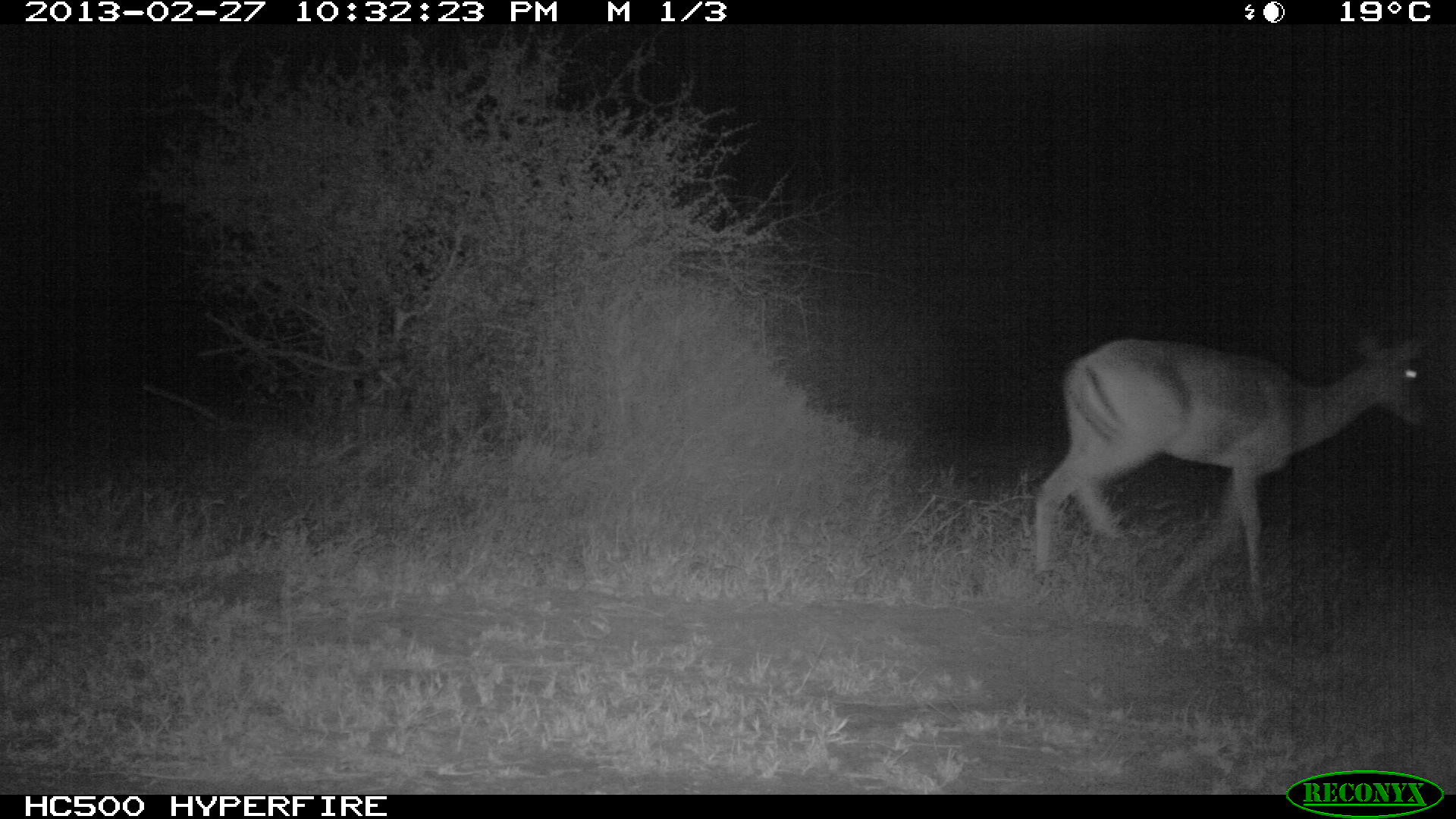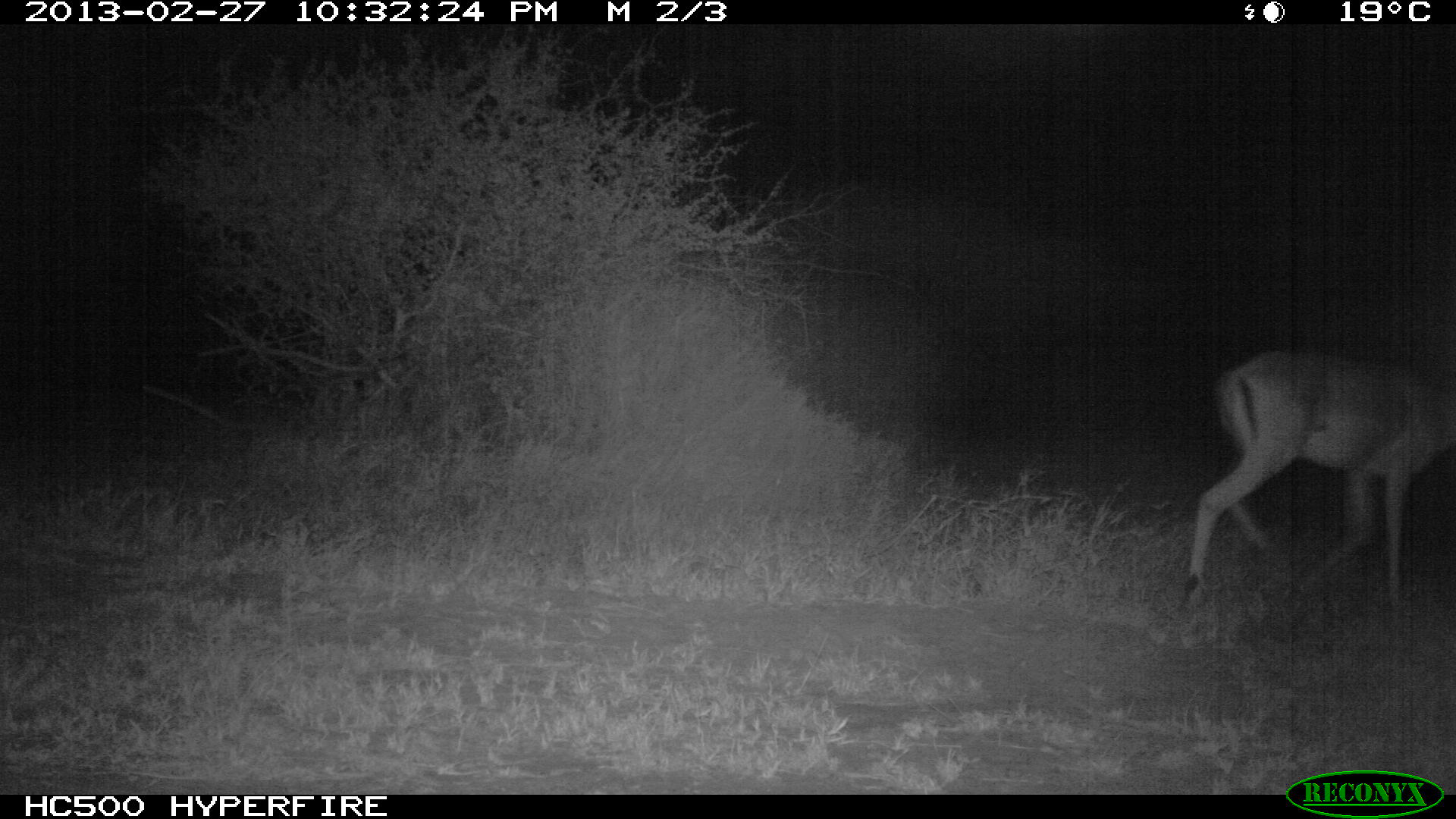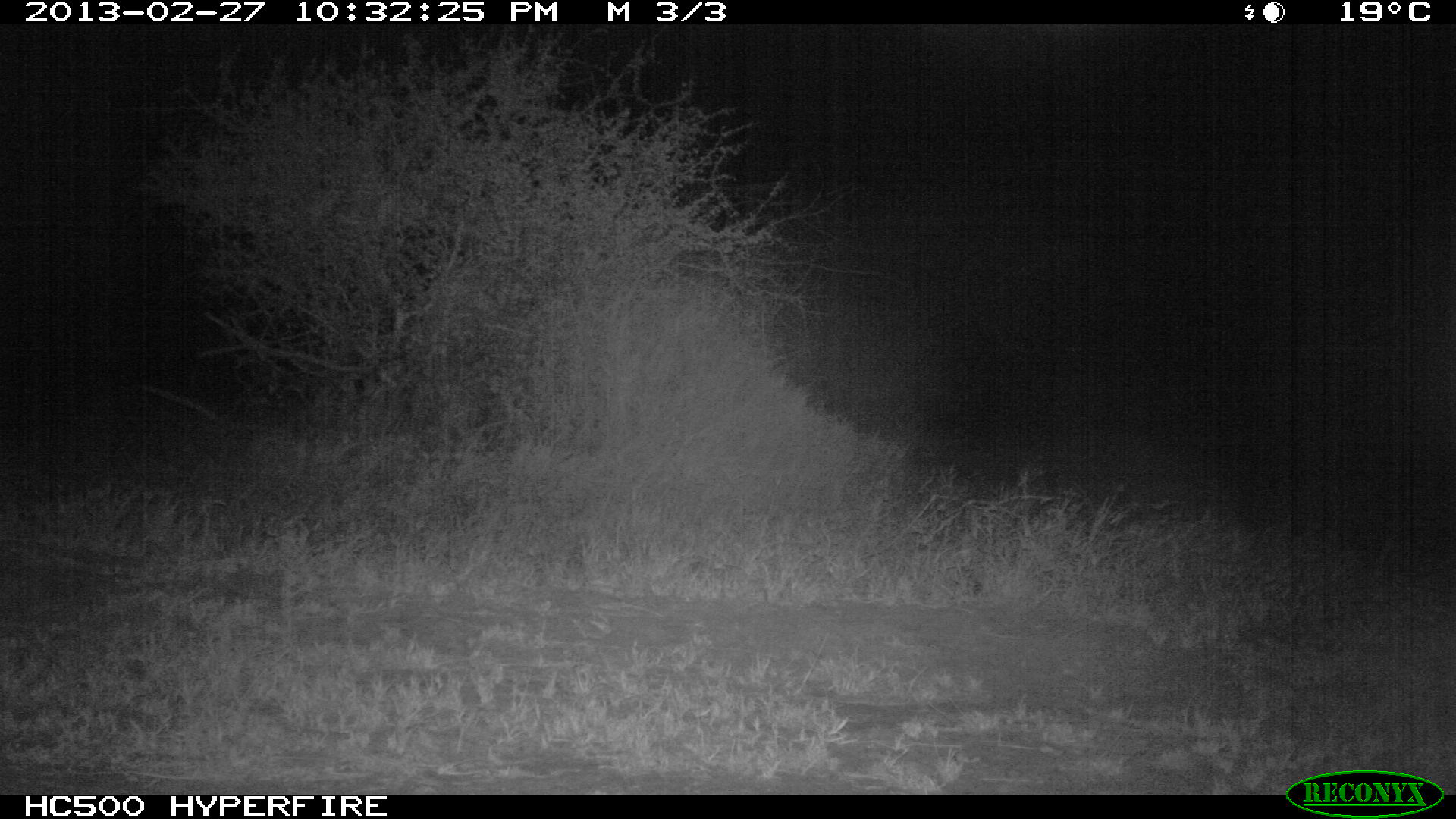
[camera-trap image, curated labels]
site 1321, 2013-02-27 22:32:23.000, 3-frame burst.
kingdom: Animalia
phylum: Chordata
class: Mammalia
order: Artiodactyla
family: Bovidae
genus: Aepyceros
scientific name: Aepyceros melampus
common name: impala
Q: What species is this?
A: Aepyceros melampus (impala).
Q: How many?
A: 1.